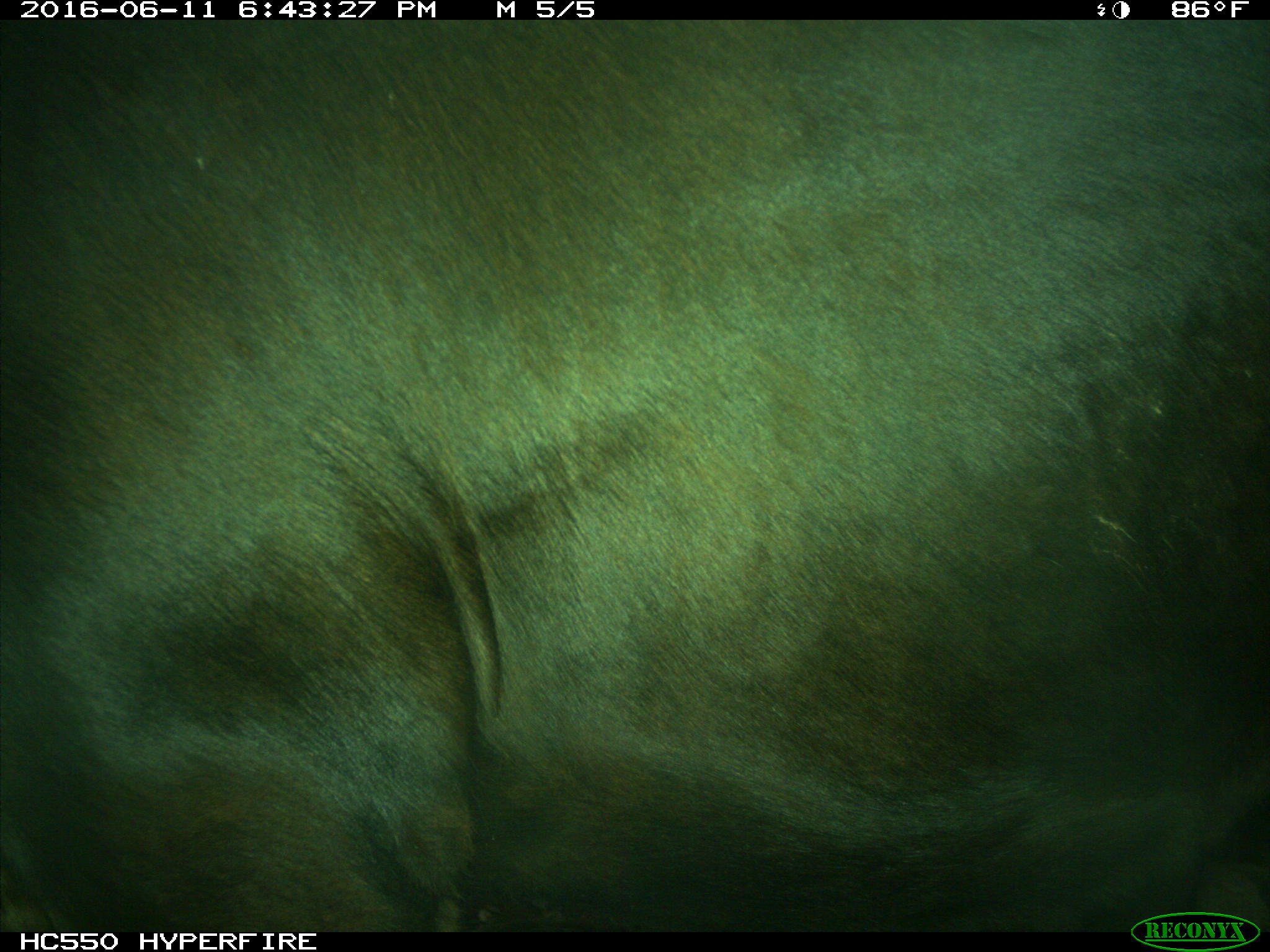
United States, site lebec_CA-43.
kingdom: Animalia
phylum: Chordata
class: Mammalia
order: Artiodactyla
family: Bovidae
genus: Bos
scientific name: Bos taurus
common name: domestic cow